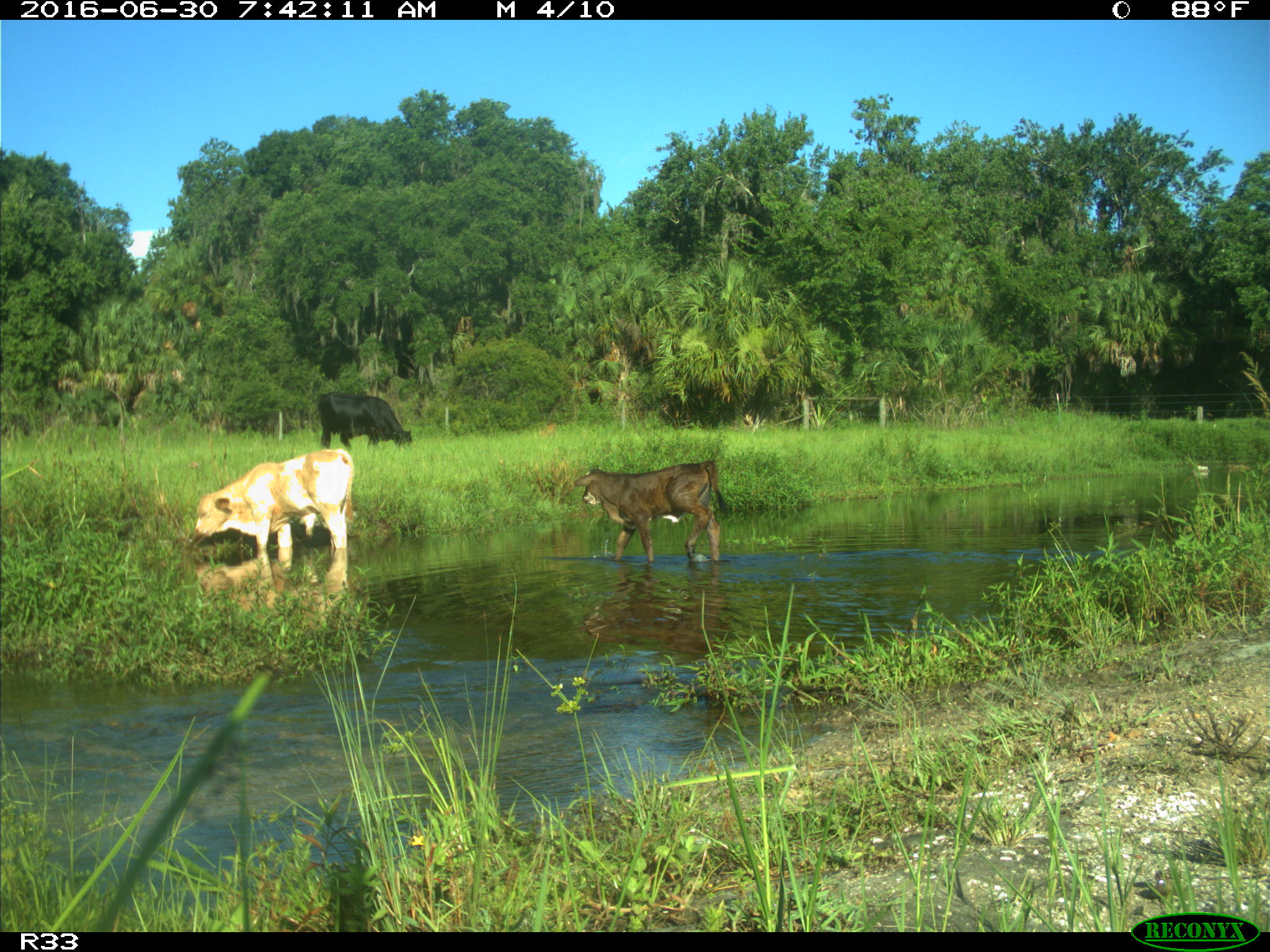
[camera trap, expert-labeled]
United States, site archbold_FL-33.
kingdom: Animalia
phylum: Chordata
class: Mammalia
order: Artiodactyla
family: Bovidae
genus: Bos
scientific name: Bos taurus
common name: domestic cow